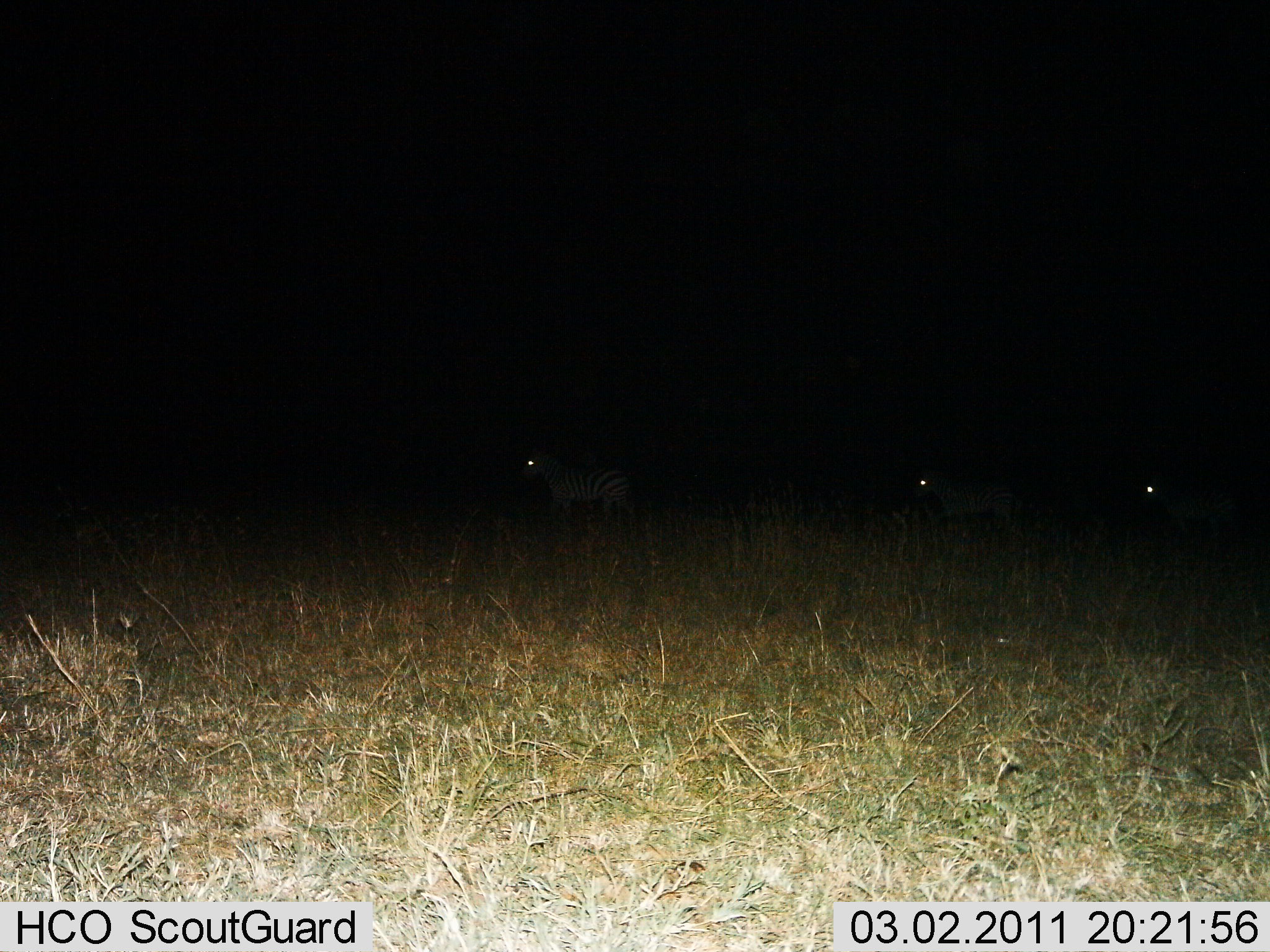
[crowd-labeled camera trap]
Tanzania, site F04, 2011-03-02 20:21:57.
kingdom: Animalia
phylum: Chordata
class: Mammalia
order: Perissodactyla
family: Equidae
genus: Equus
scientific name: Equus quagga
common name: plains zebra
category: zebra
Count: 3.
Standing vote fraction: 58%.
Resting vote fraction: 0%.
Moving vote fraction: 50%.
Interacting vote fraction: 0%.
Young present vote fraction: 8%.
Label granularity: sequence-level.